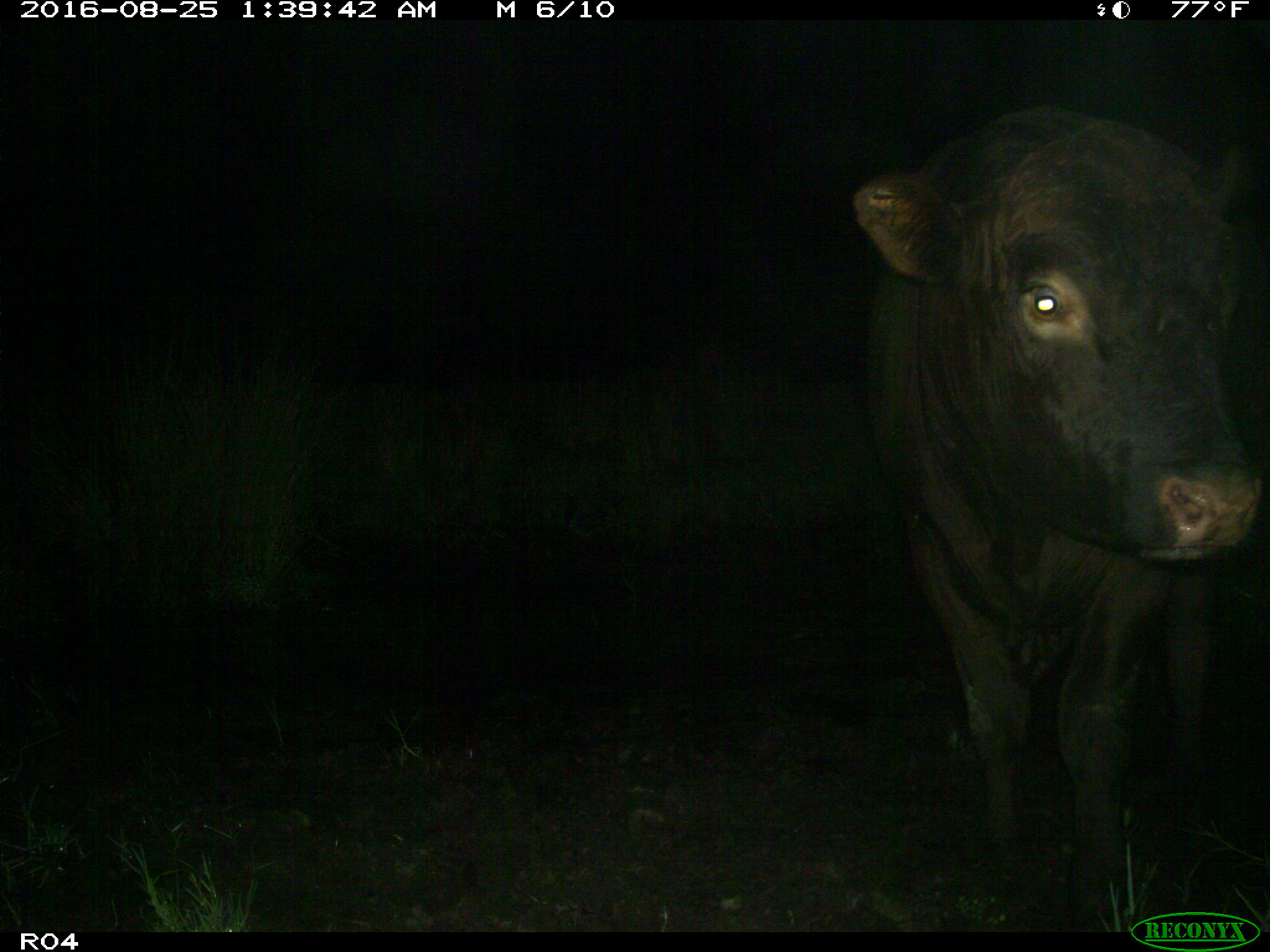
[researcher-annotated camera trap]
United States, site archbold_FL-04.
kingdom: Animalia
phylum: Chordata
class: Mammalia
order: Artiodactyla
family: Bovidae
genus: Bos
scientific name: Bos taurus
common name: domestic cow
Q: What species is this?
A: Bos taurus (domestic cow).